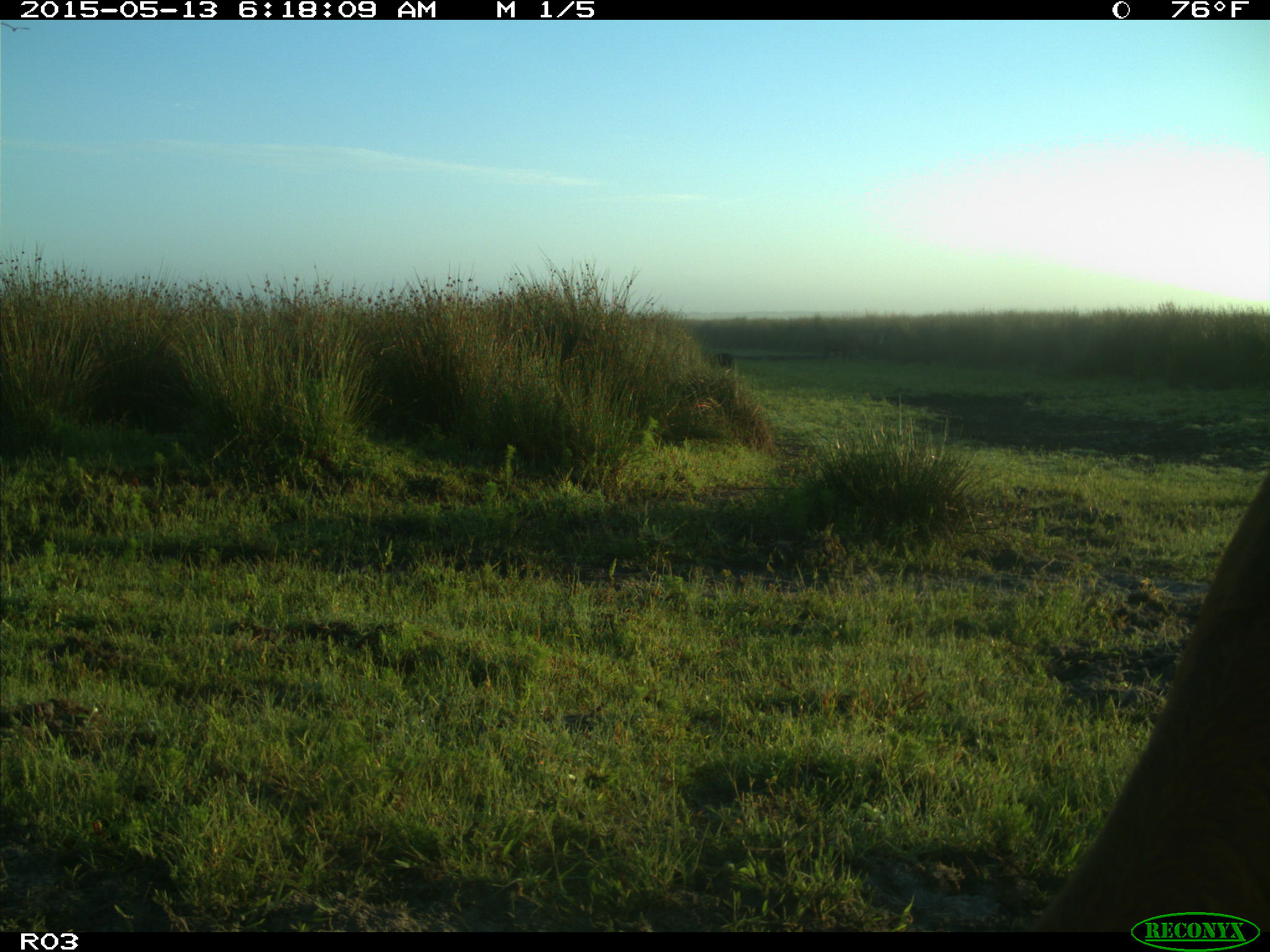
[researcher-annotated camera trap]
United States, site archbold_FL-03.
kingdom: Animalia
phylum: Chordata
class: Mammalia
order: Artiodactyla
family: Bovidae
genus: Bos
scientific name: Bos taurus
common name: domestic cow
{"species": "Bos taurus (domestic cow)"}